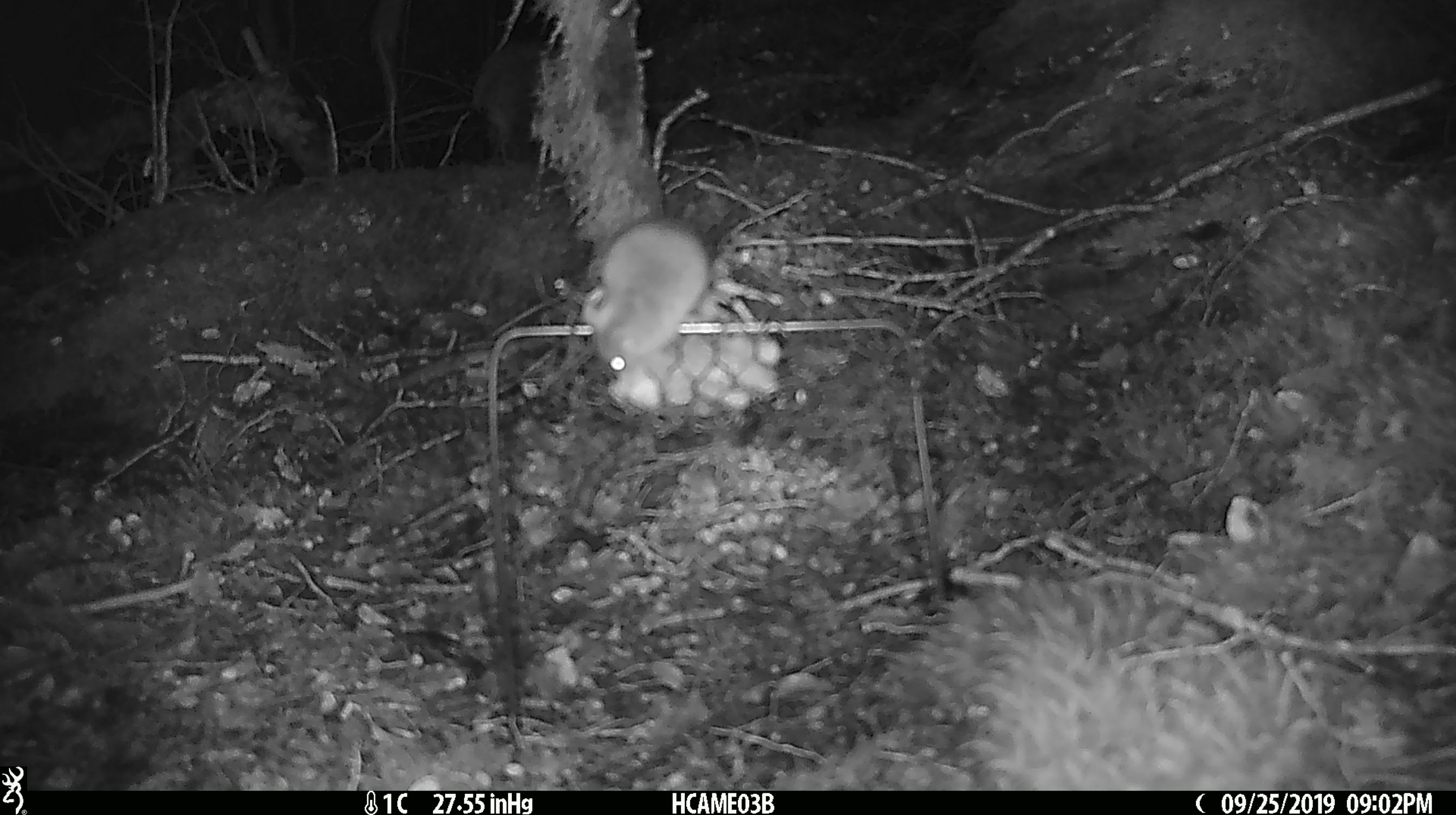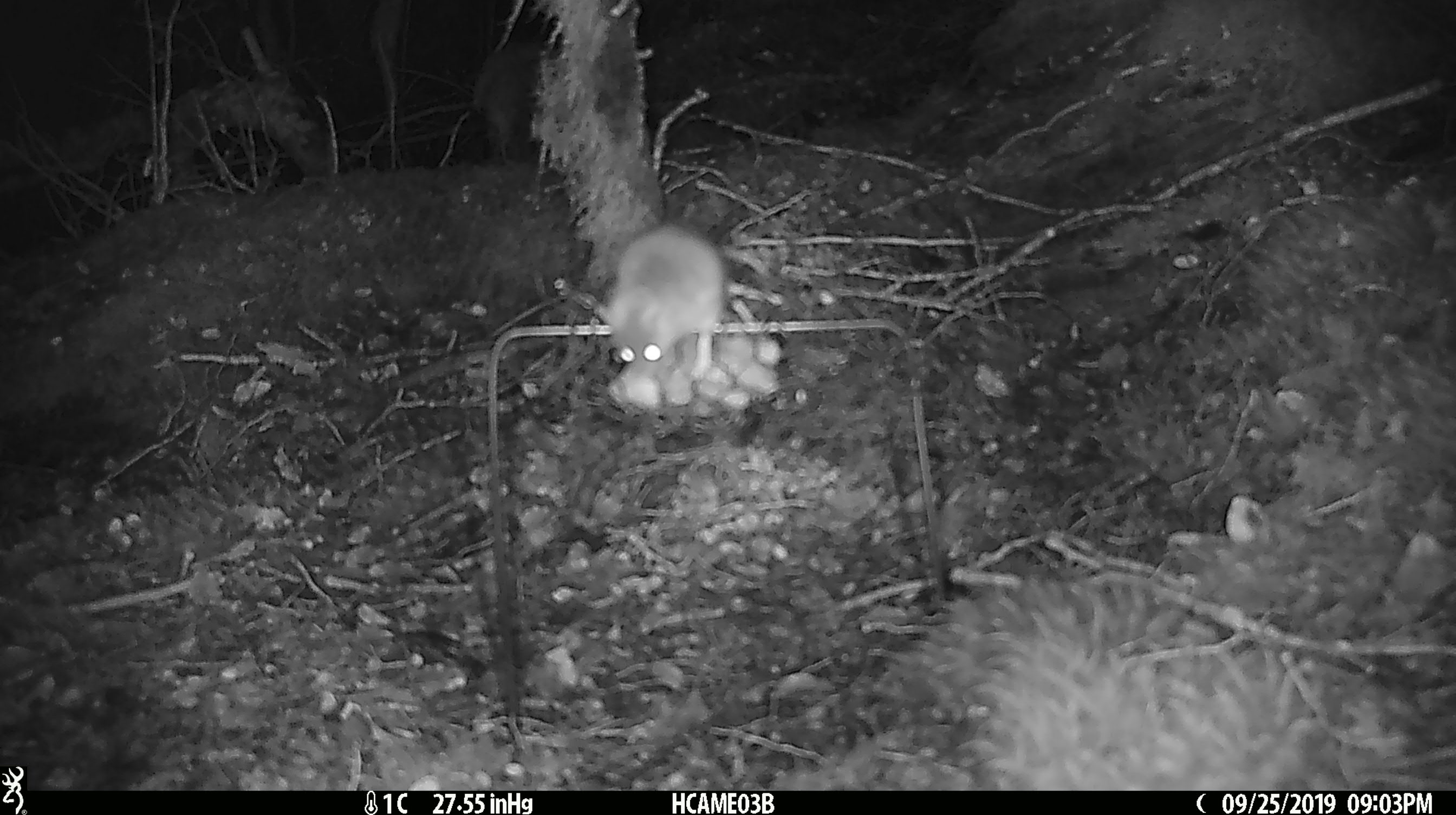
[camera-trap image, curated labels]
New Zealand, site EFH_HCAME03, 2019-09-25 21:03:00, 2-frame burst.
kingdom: Animalia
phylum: Chordata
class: Mammalia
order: Rodentia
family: Muridae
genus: Mus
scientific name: Mus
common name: mouse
Mouse (Mus).